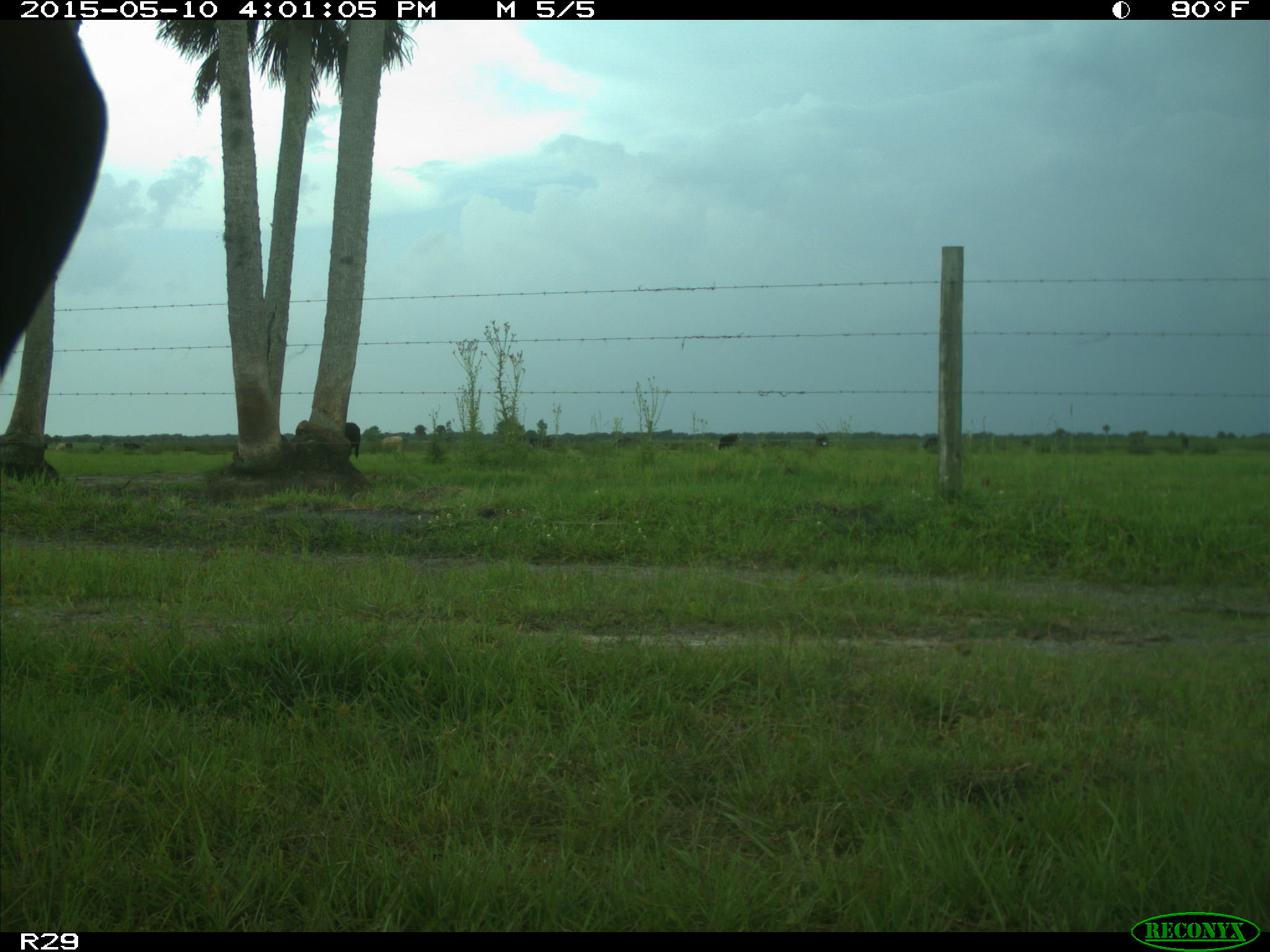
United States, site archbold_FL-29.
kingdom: Animalia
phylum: Chordata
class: Mammalia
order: Artiodactyla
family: Bovidae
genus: Bos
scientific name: Bos taurus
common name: domestic cow